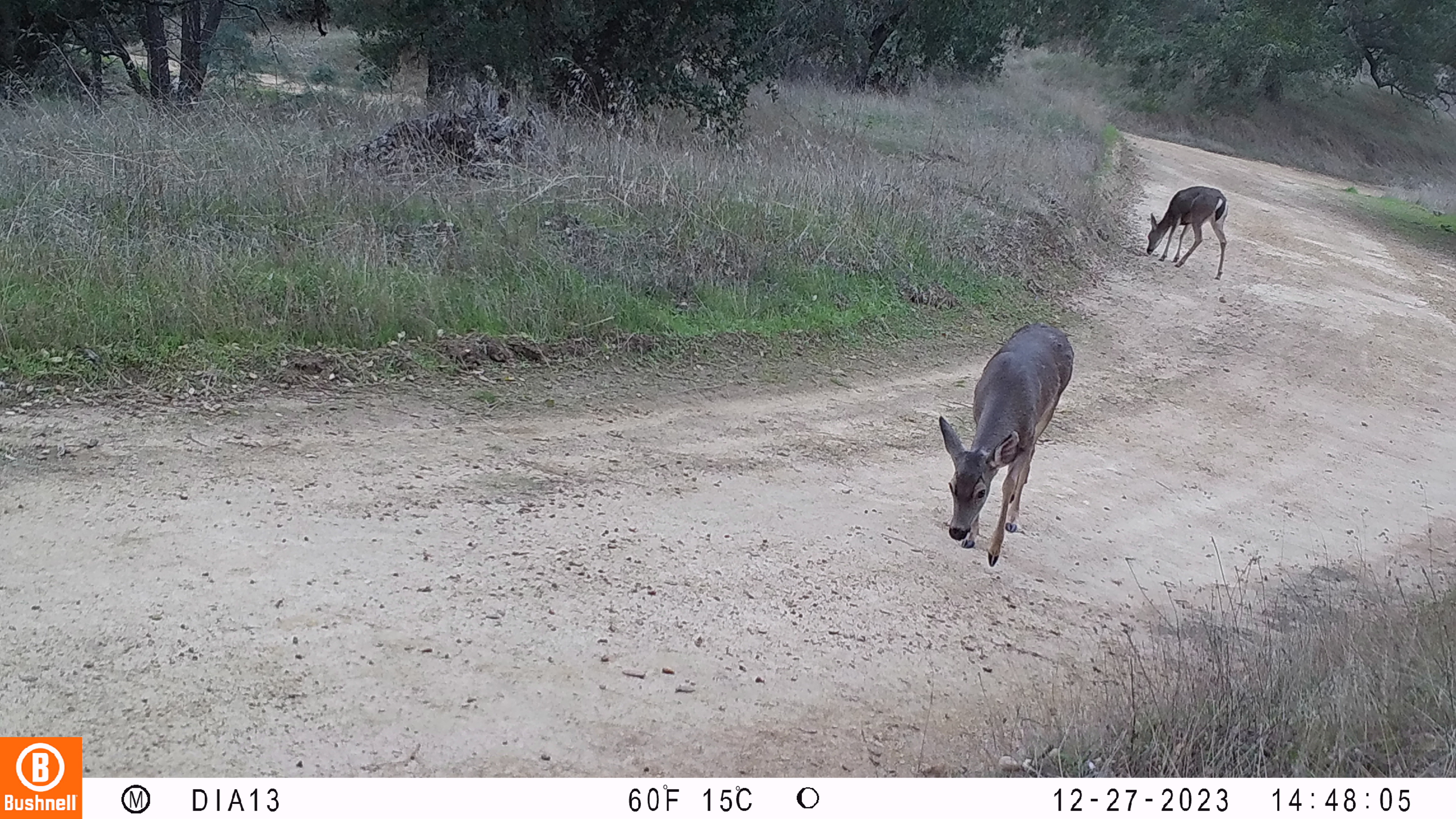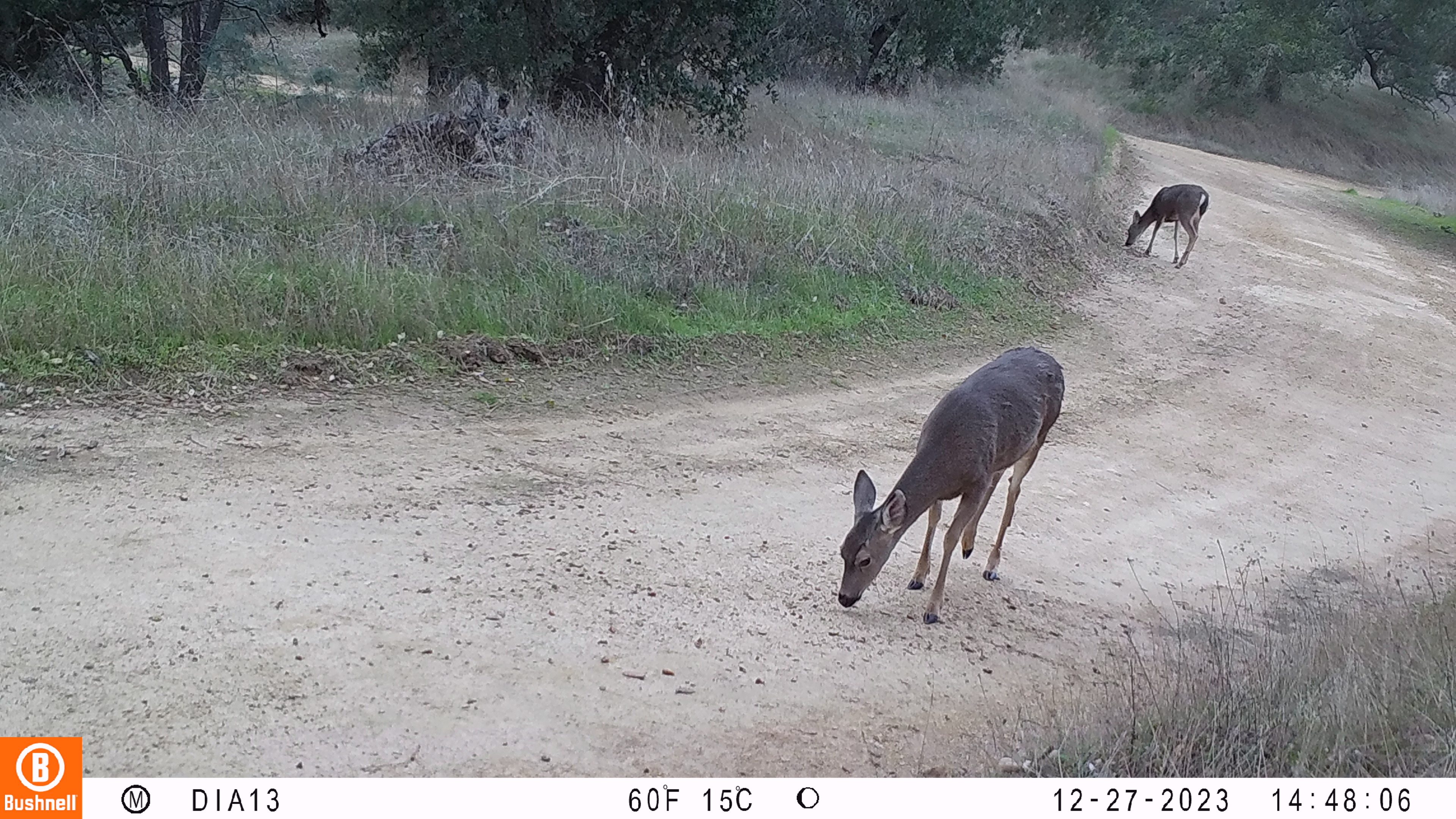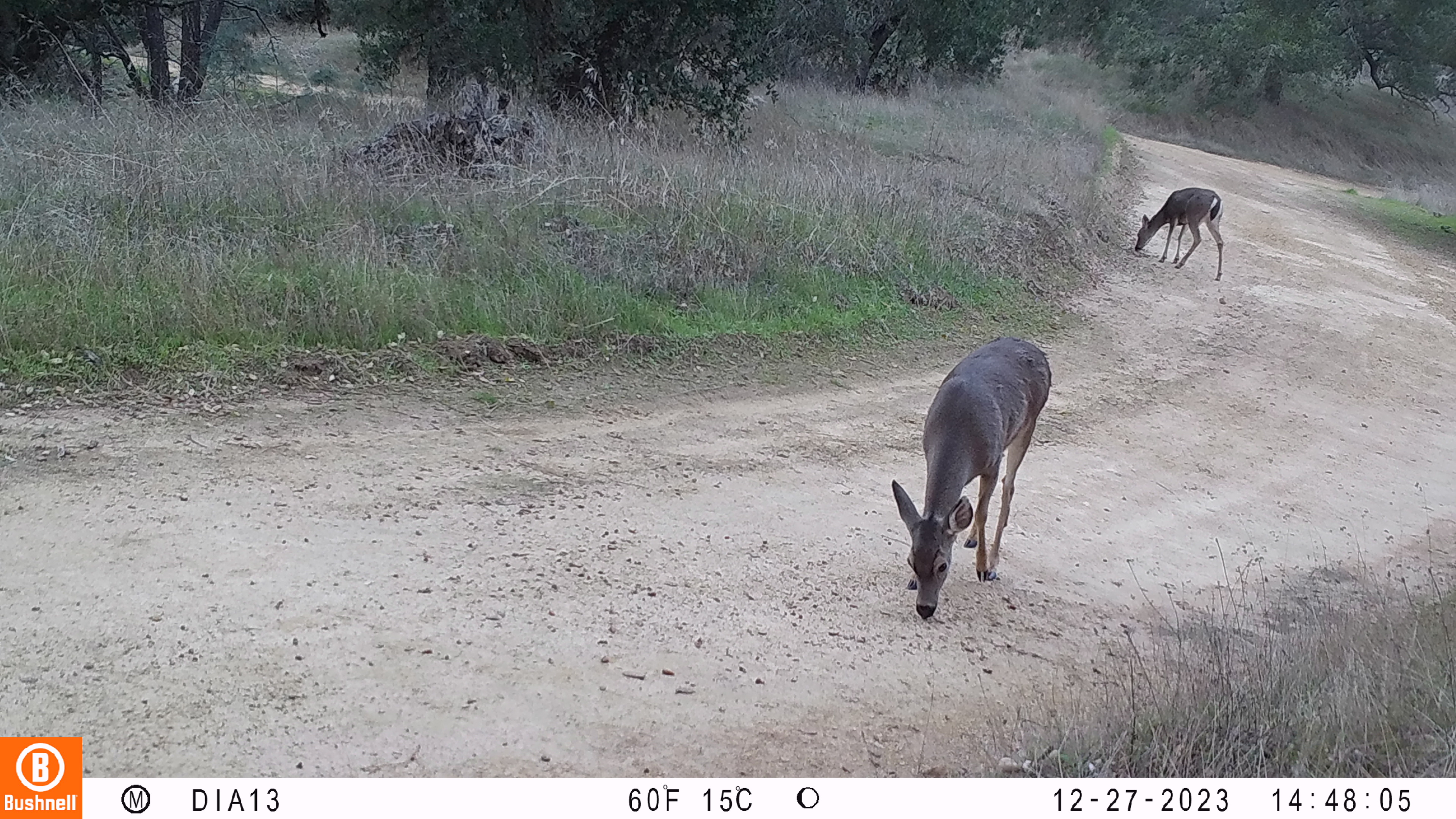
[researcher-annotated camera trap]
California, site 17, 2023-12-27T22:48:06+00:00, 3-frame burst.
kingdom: Animalia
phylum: Chordata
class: Mammalia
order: Artiodactyla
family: Cervidae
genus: Odocoileus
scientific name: Odocoileus hemionus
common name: mule deer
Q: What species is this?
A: Mule deer (Odocoileus hemionus).